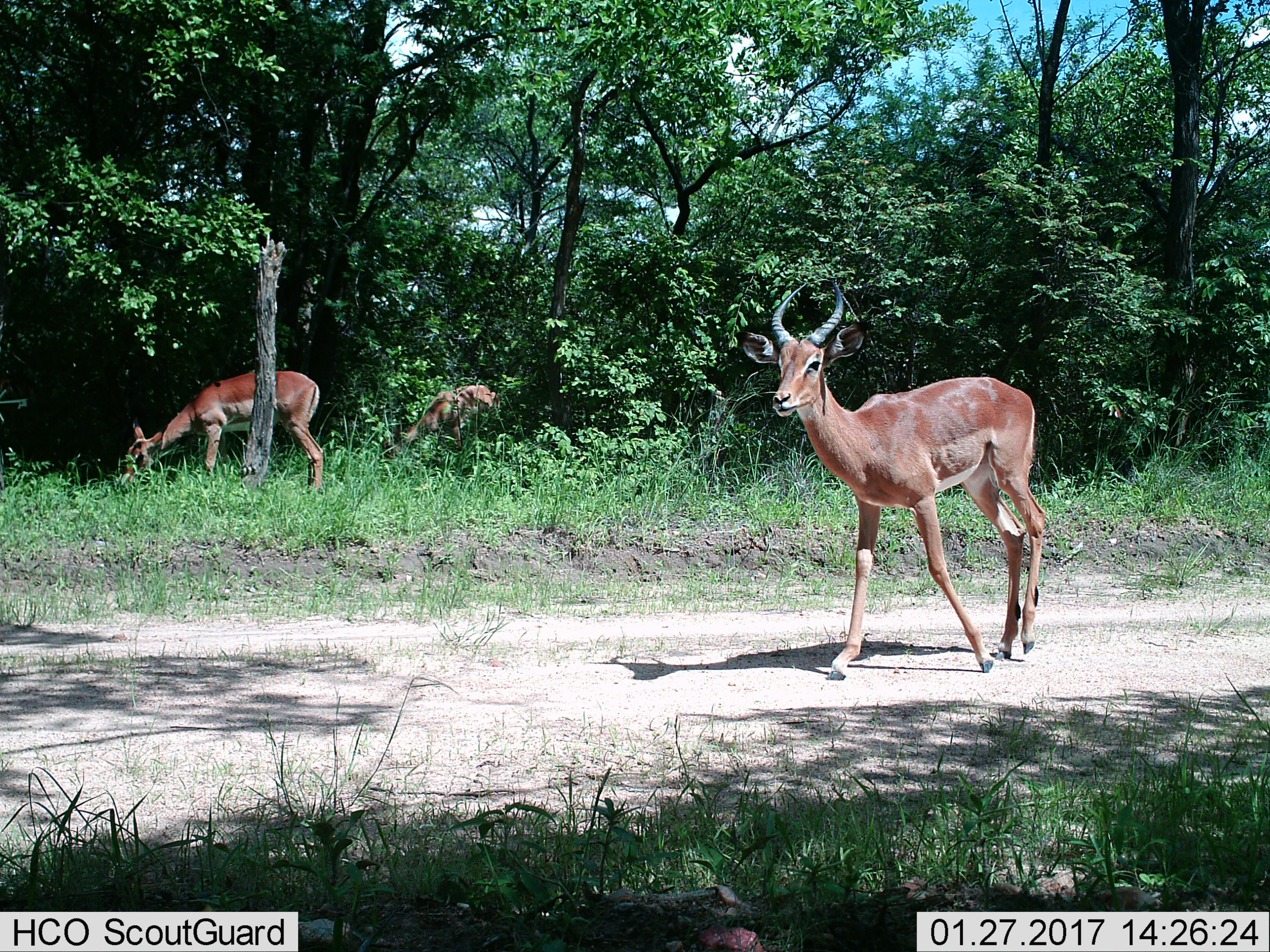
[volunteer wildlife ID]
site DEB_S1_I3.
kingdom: Animalia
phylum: Chordata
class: Mammalia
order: Artiodactyla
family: Bovidae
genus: Aepyceros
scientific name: Aepyceros melampus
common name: impala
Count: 3.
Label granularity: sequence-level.